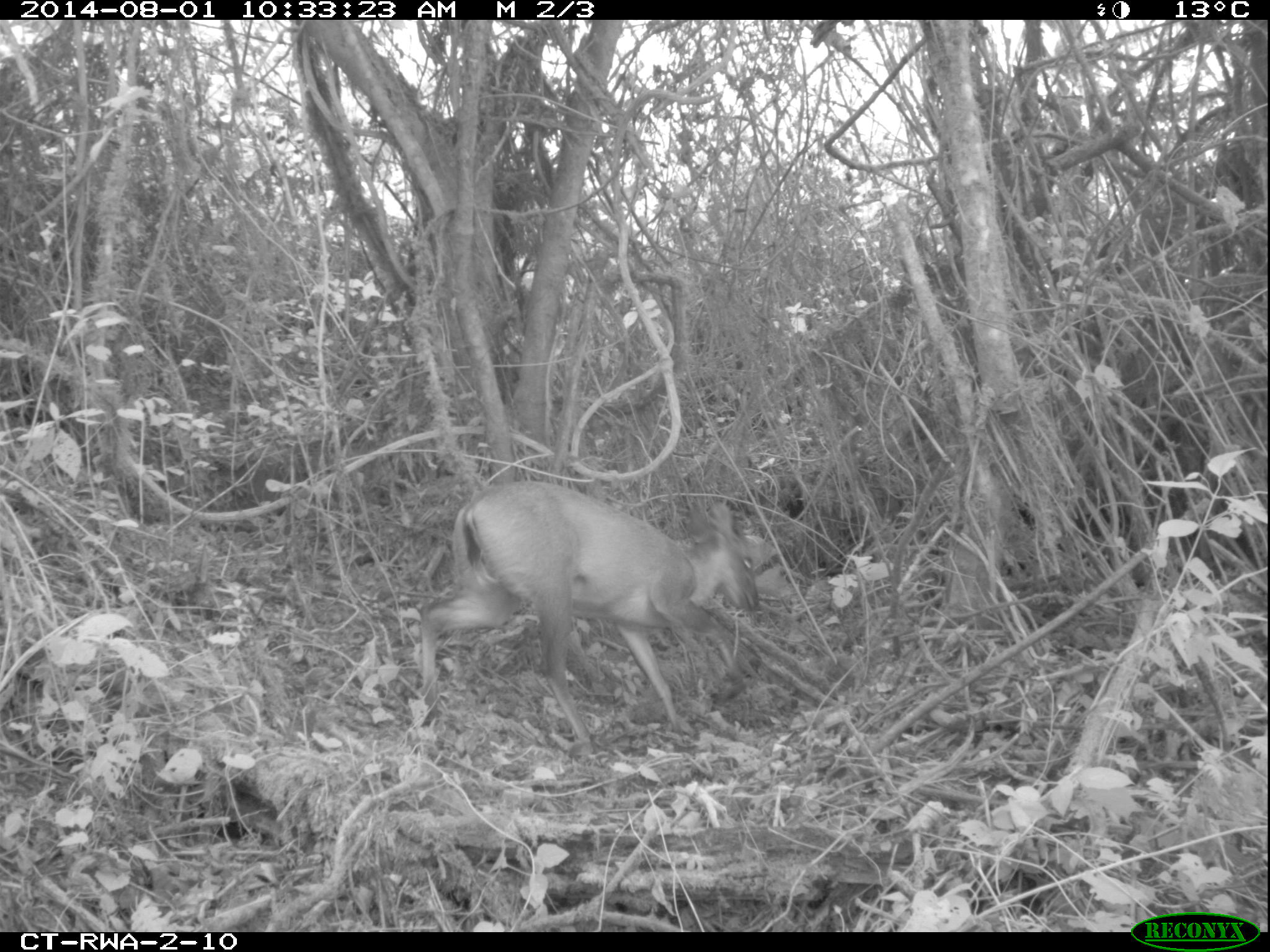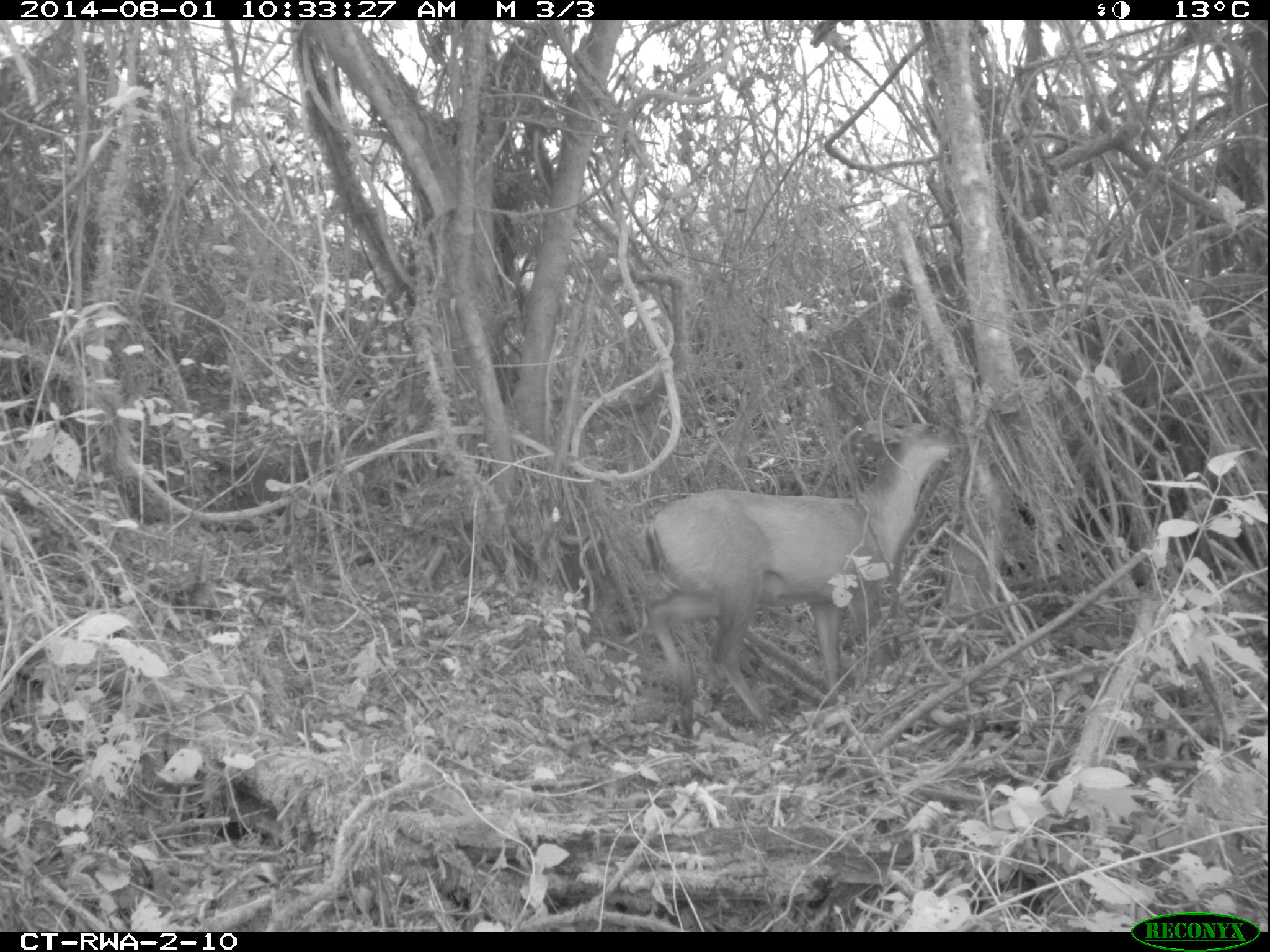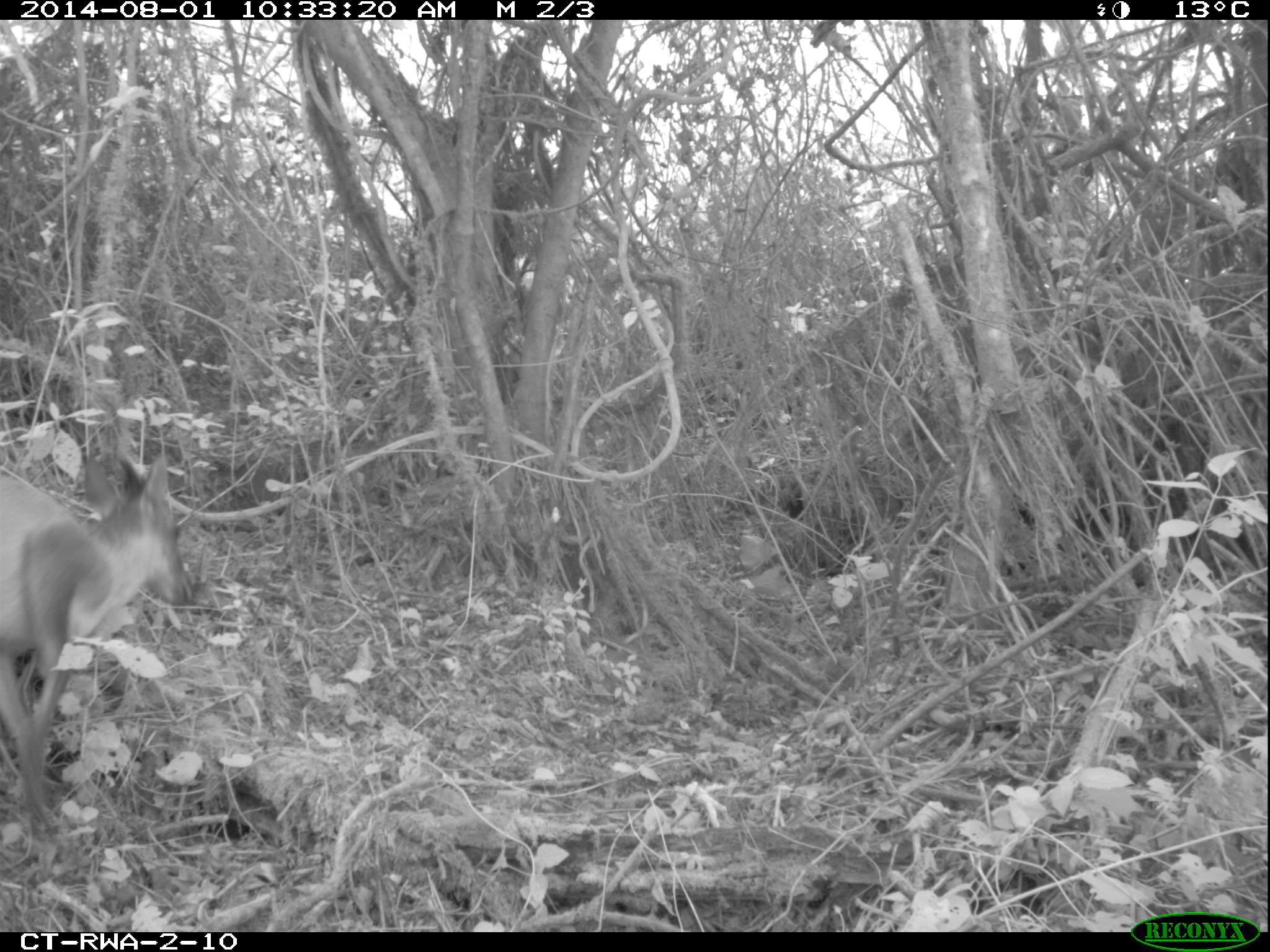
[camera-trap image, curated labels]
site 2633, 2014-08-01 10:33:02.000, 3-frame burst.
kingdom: Animalia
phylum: Chordata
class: Mammalia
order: Artiodactyla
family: Bovidae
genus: Cephalophus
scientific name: Cephalophus nigrifrons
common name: black-fronted duiker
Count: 1.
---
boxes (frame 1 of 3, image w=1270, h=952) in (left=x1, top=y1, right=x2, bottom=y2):
cephalophus nigrifrons: (left=417, top=481, right=758, bottom=755)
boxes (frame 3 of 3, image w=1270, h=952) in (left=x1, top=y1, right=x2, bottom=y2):
cephalophus nigrifrons: (left=0, top=452, right=197, bottom=839)